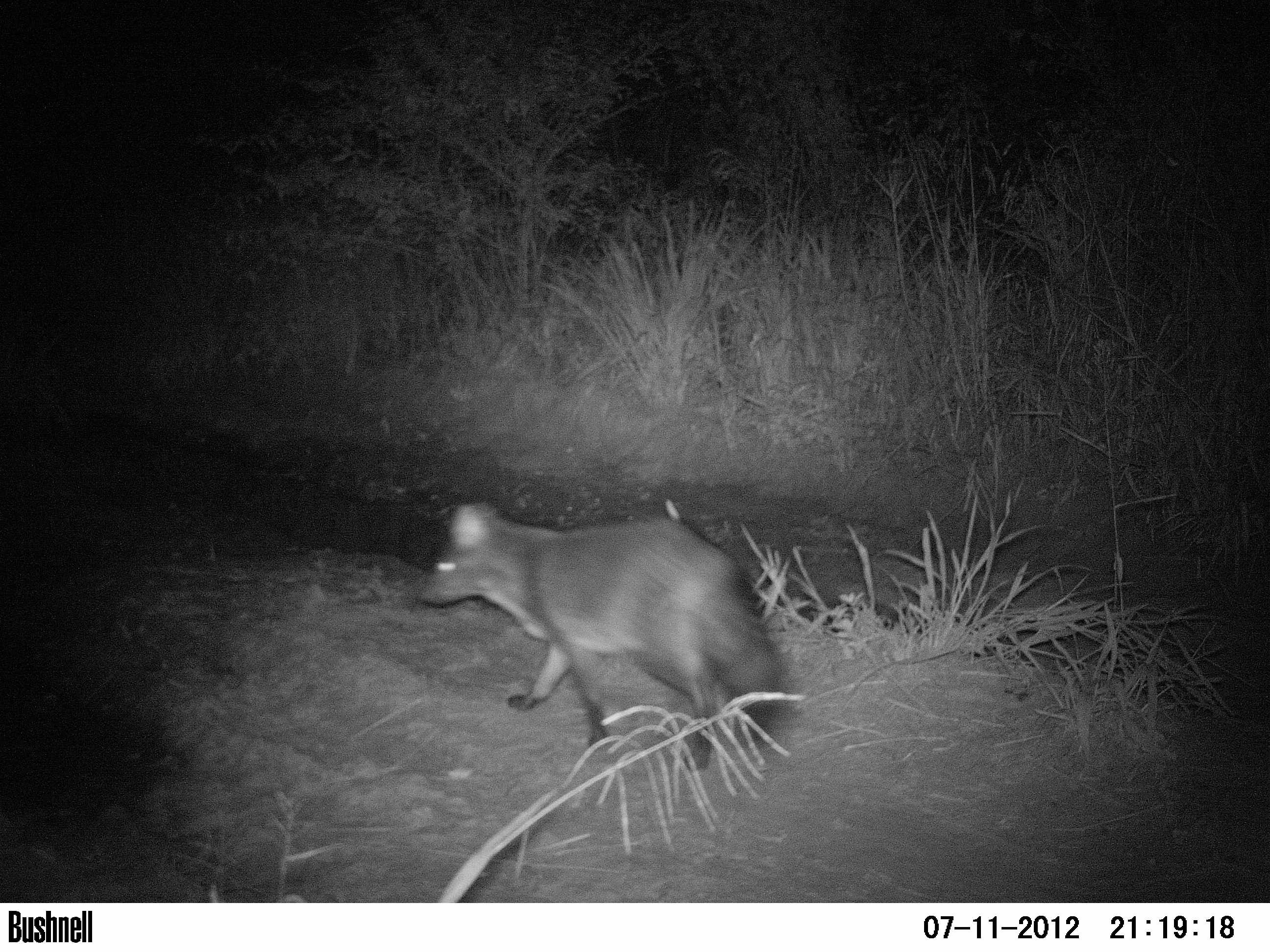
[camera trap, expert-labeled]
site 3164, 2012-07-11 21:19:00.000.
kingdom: Animalia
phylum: Chordata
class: Mammalia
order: Carnivora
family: Canidae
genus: Cerdocyon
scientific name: Cerdocyon thous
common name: crab-eating fox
Cerdocyon thous (crab-eating fox), count 1.